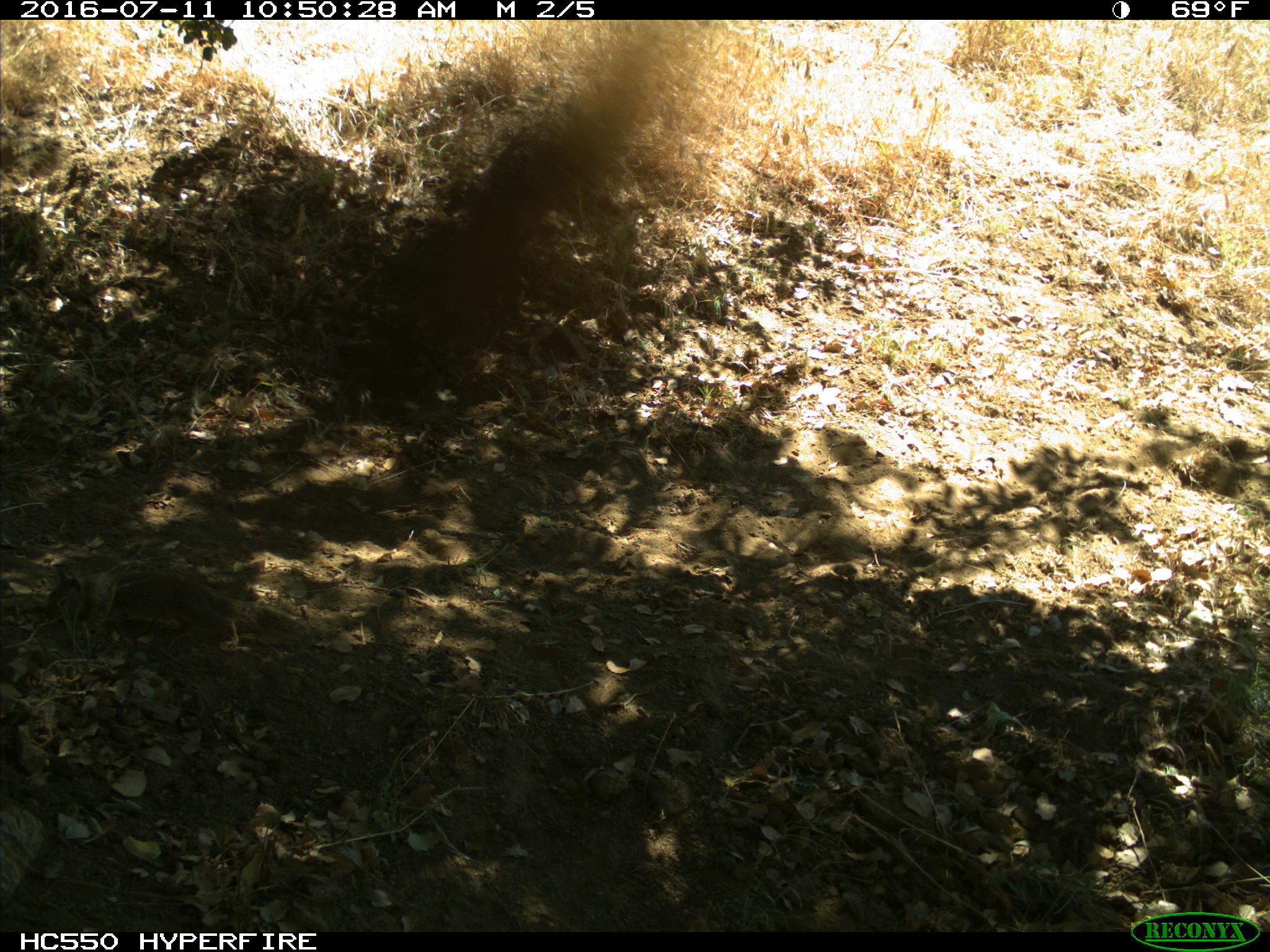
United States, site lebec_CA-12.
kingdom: Animalia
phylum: Chordata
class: Mammalia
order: Rodentia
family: Sciuridae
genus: Otospermophilus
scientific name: Otospermophilus beecheyi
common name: california ground squirrel